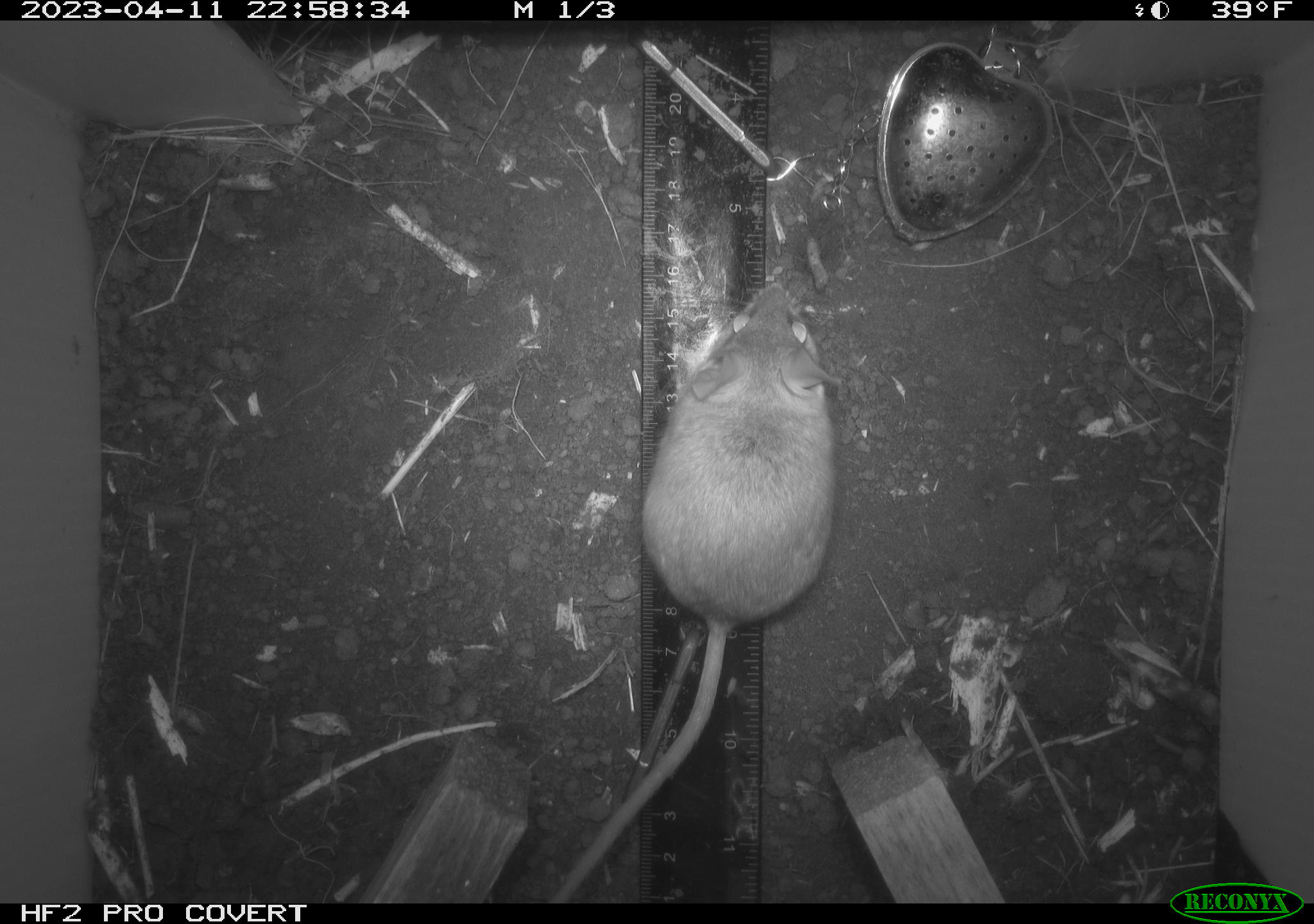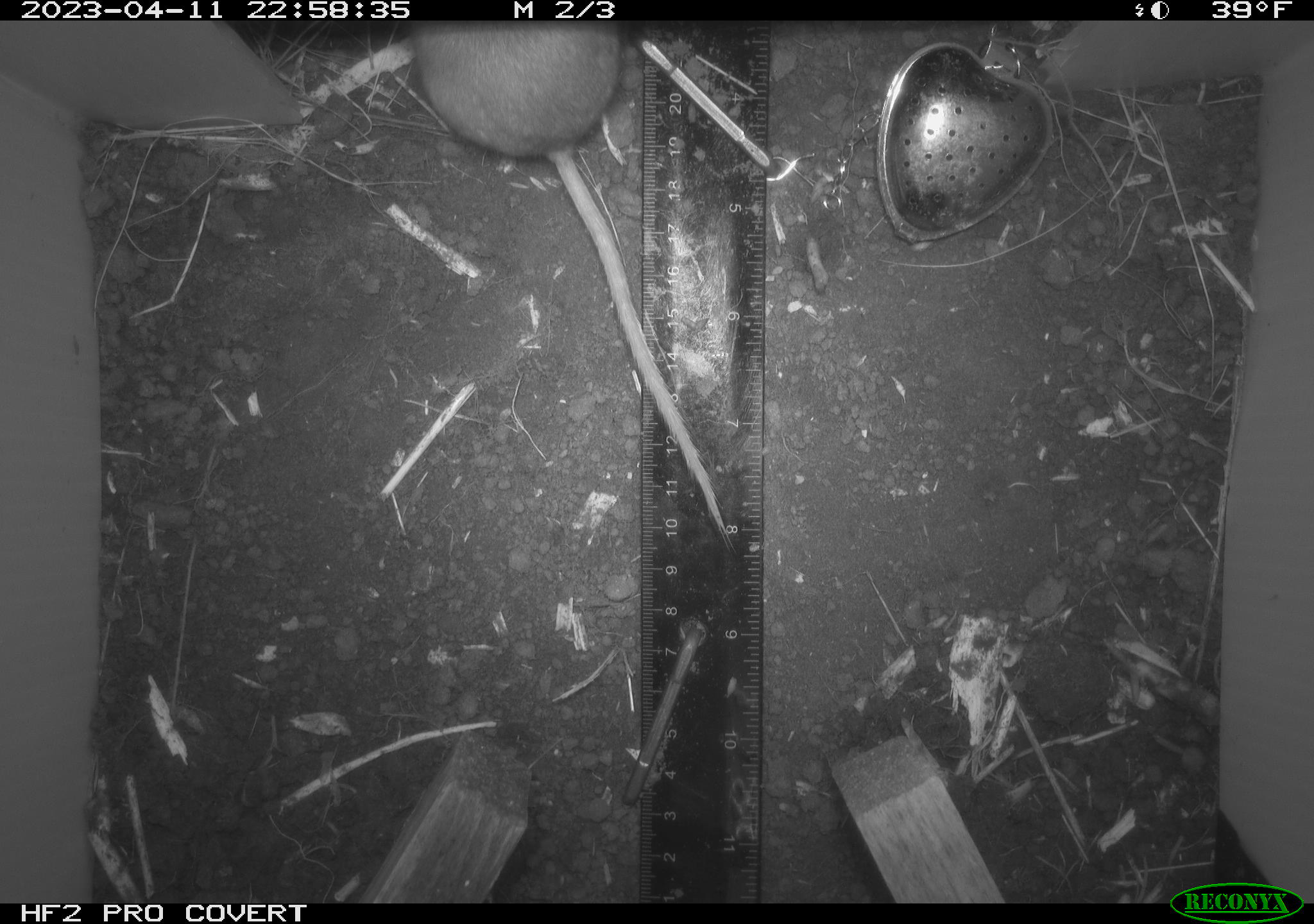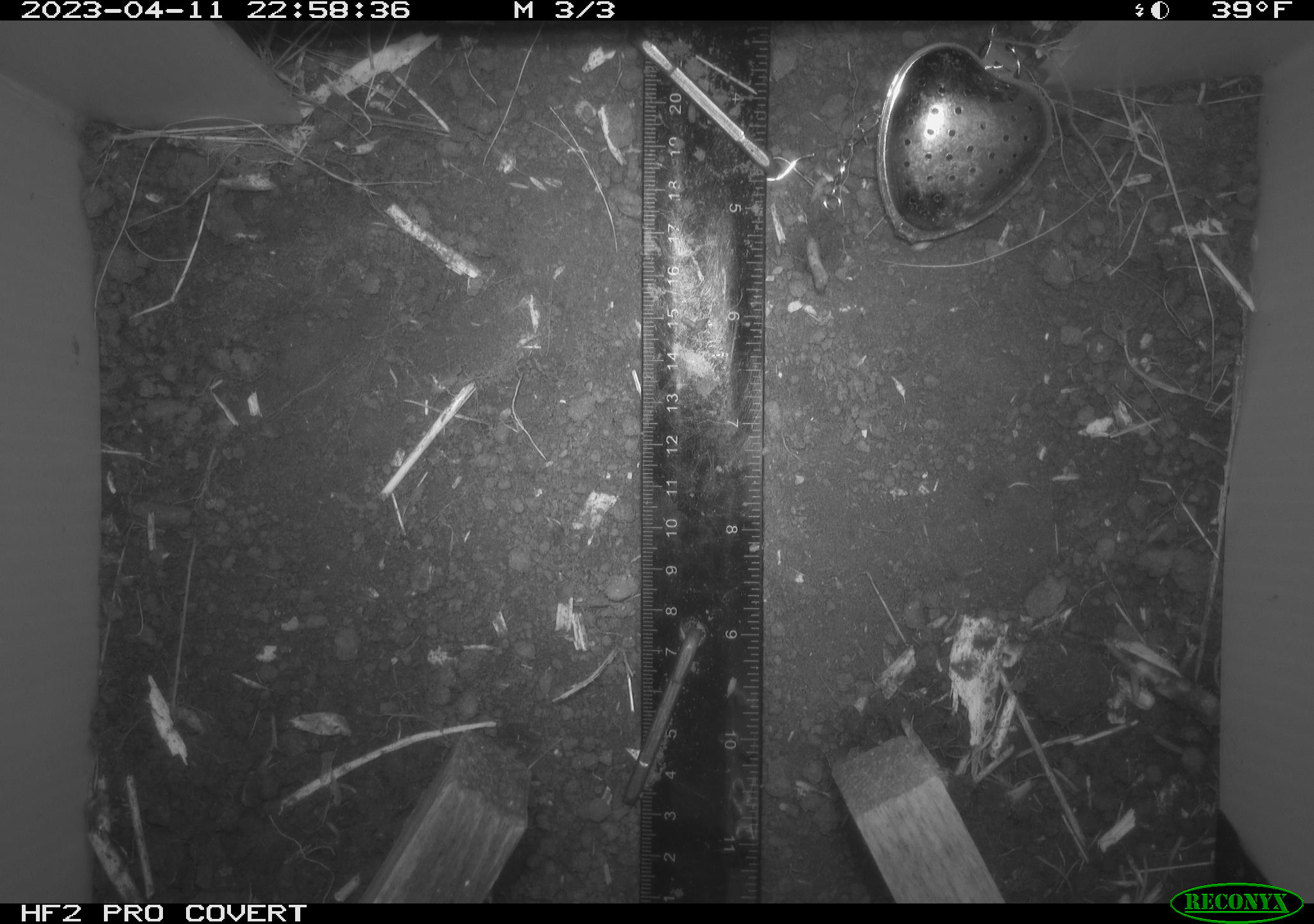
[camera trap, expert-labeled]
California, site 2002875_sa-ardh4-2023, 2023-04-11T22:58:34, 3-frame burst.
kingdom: Animalia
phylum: Chordata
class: Mammalia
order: Rodentia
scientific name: Rodentia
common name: mouse species